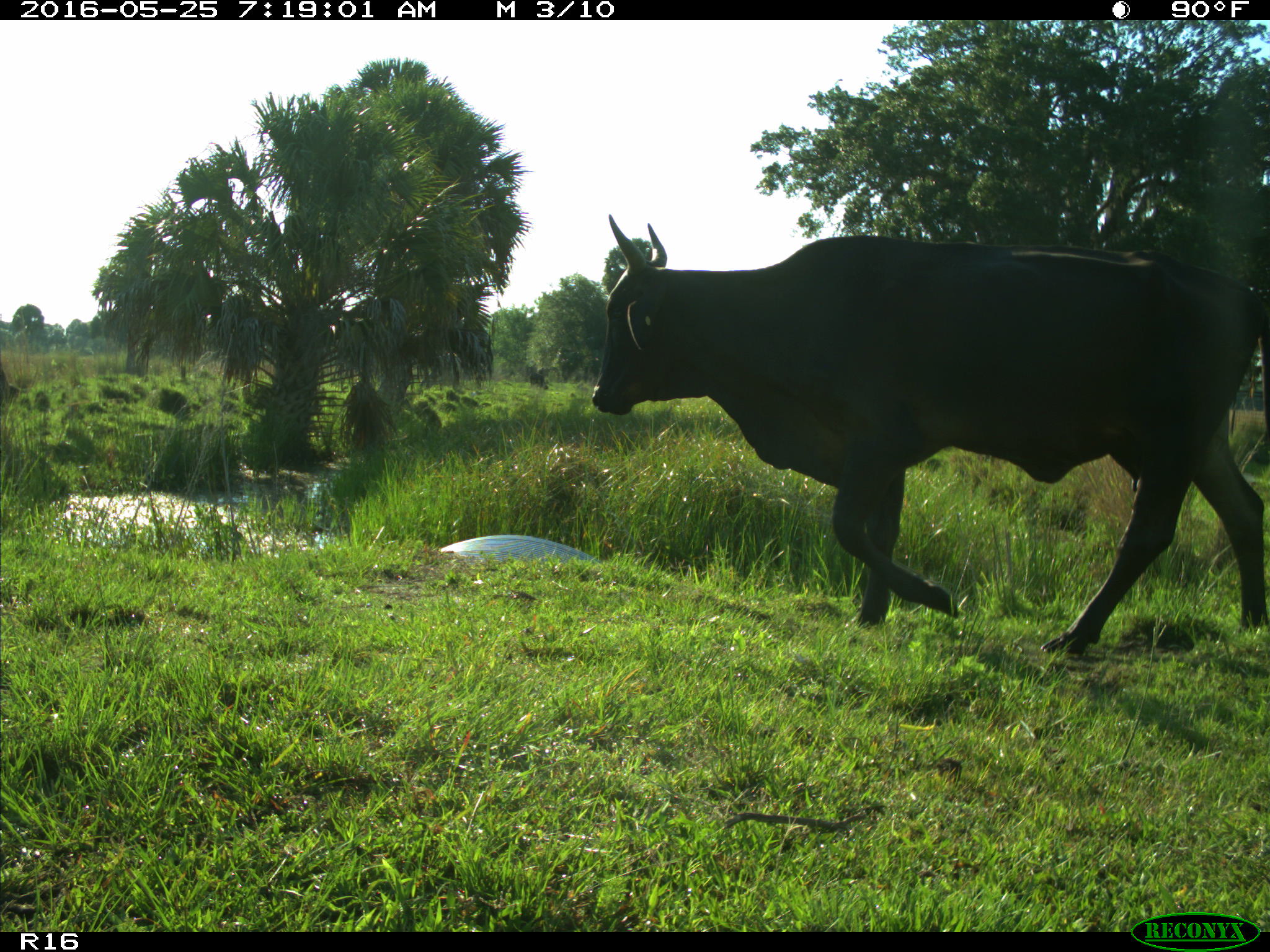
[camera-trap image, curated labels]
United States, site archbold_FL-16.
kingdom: Animalia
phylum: Chordata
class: Mammalia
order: Artiodactyla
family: Bovidae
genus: Bos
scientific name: Bos taurus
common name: domestic cow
Bos taurus (domestic cow).